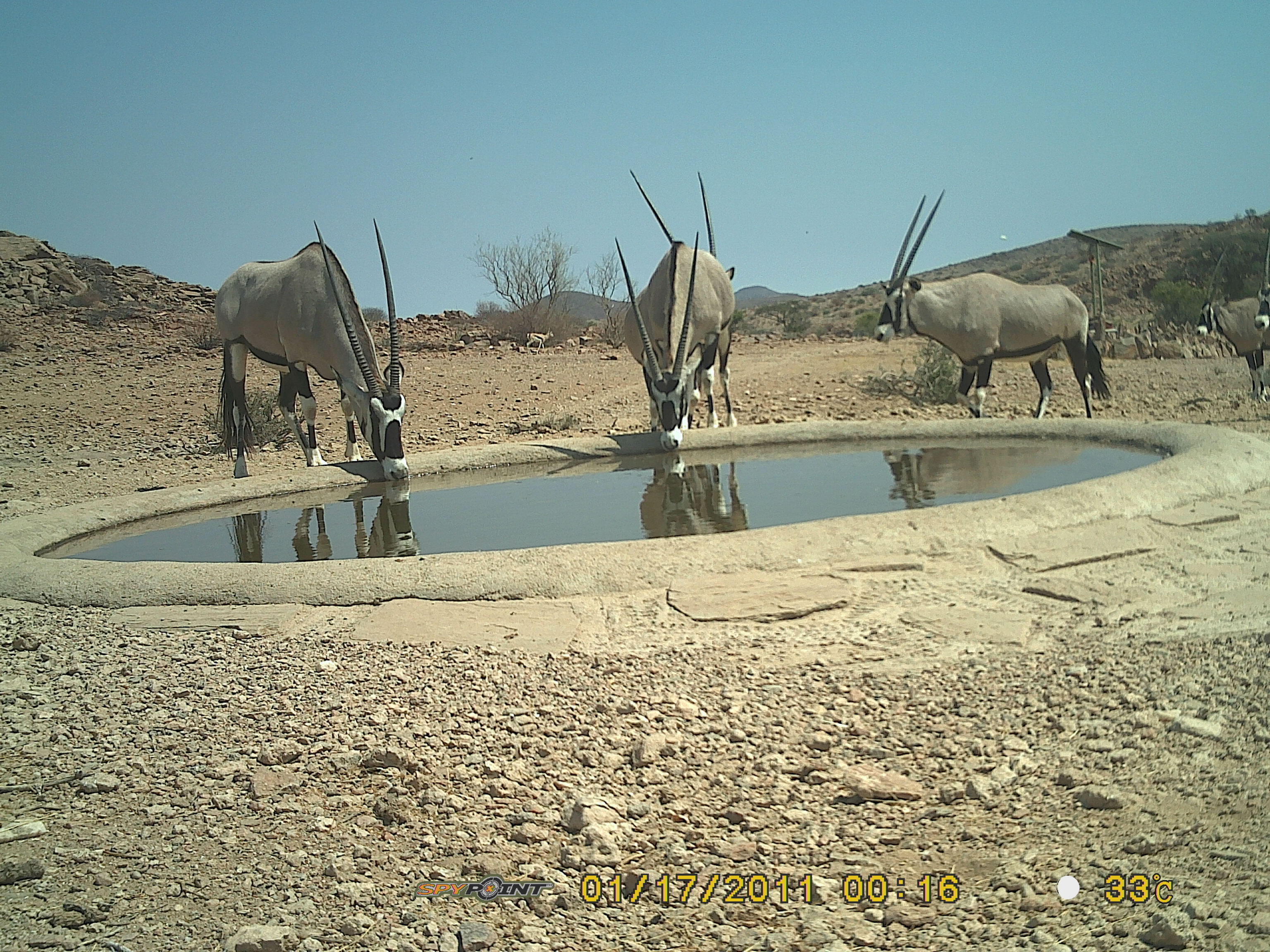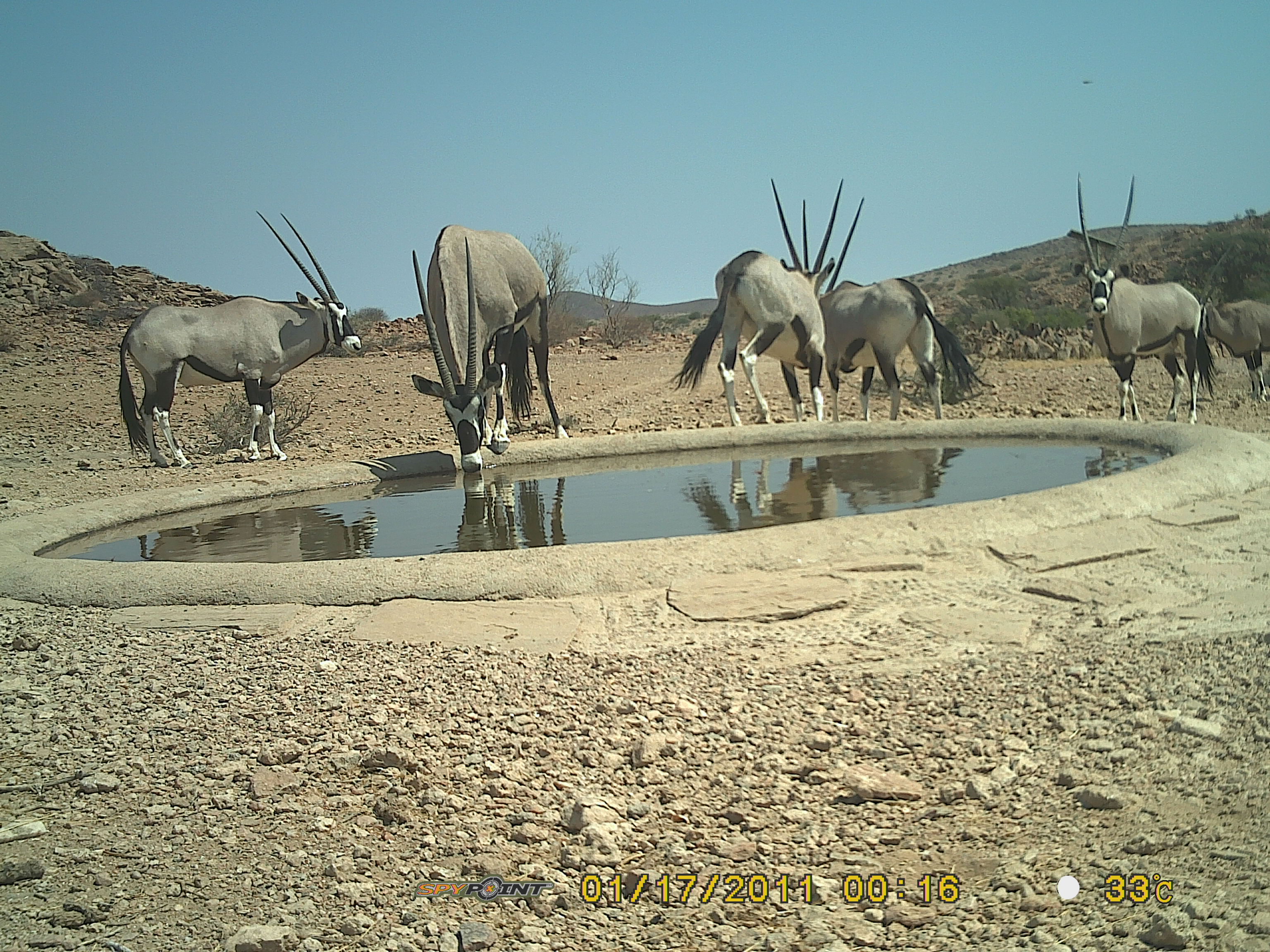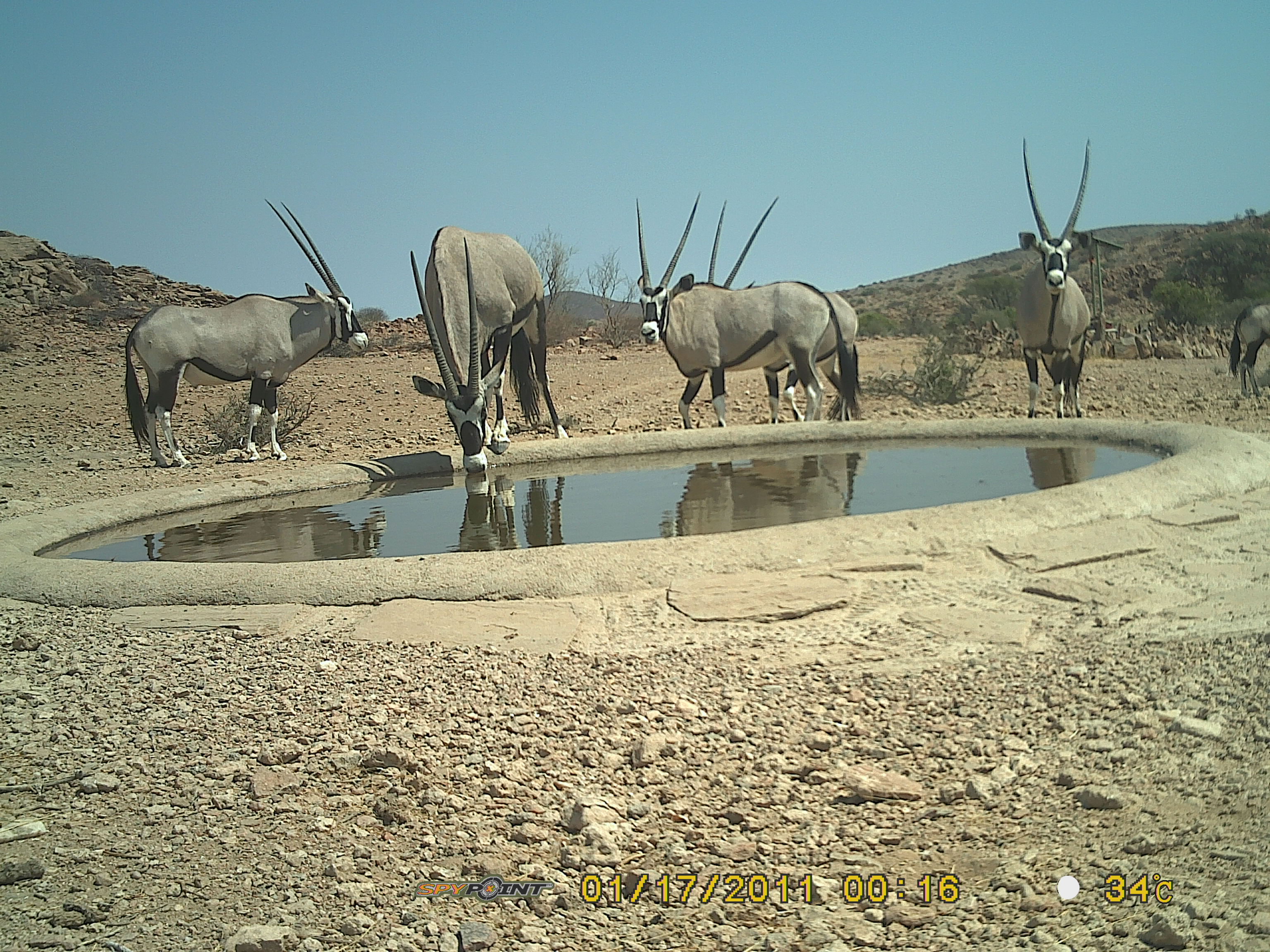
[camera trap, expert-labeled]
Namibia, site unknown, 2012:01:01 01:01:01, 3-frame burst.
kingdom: Animalia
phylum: Chordata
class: Mammalia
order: Artiodactyla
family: Bovidae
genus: Oryx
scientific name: Oryx gazella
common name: gemsbok